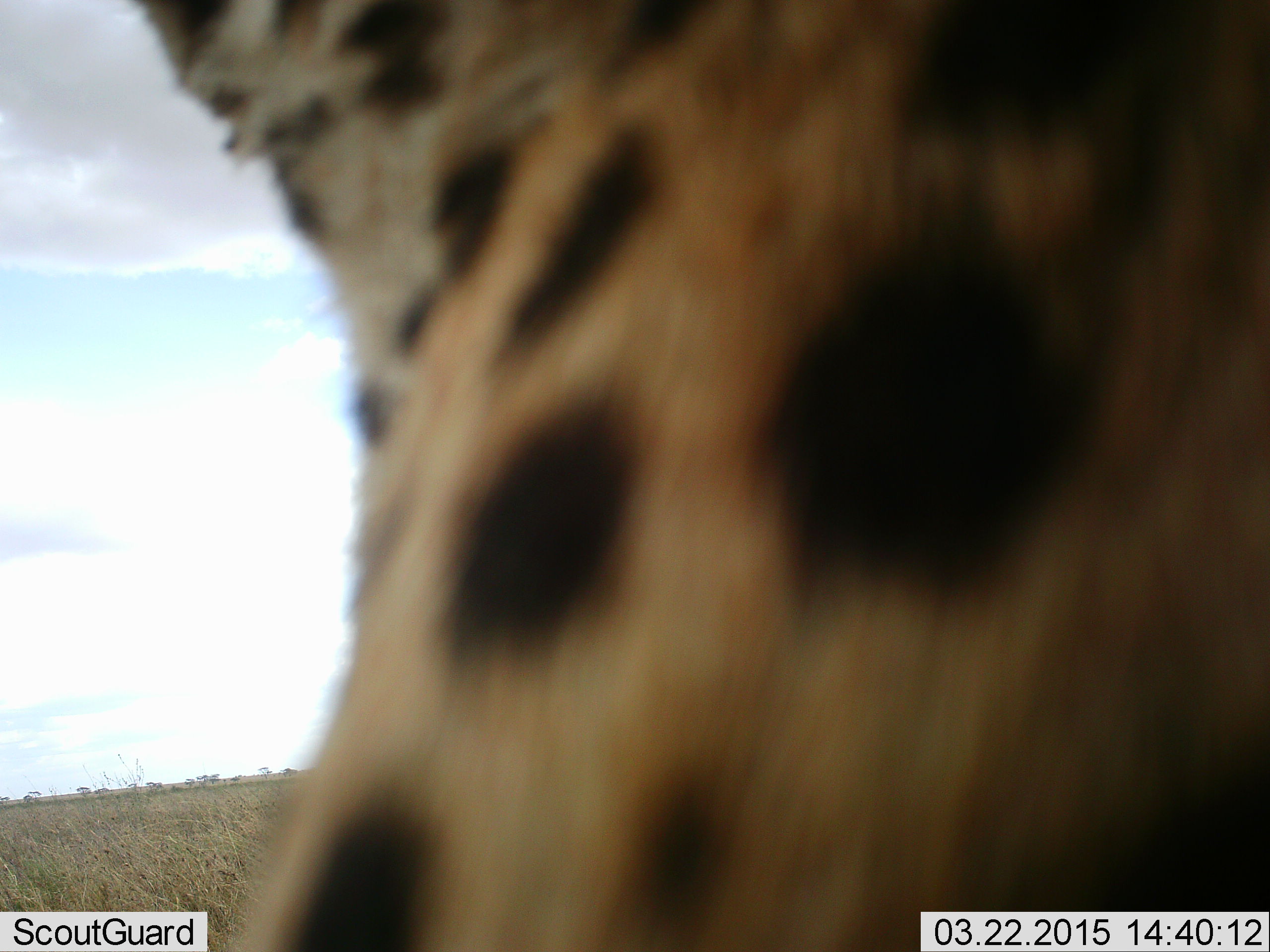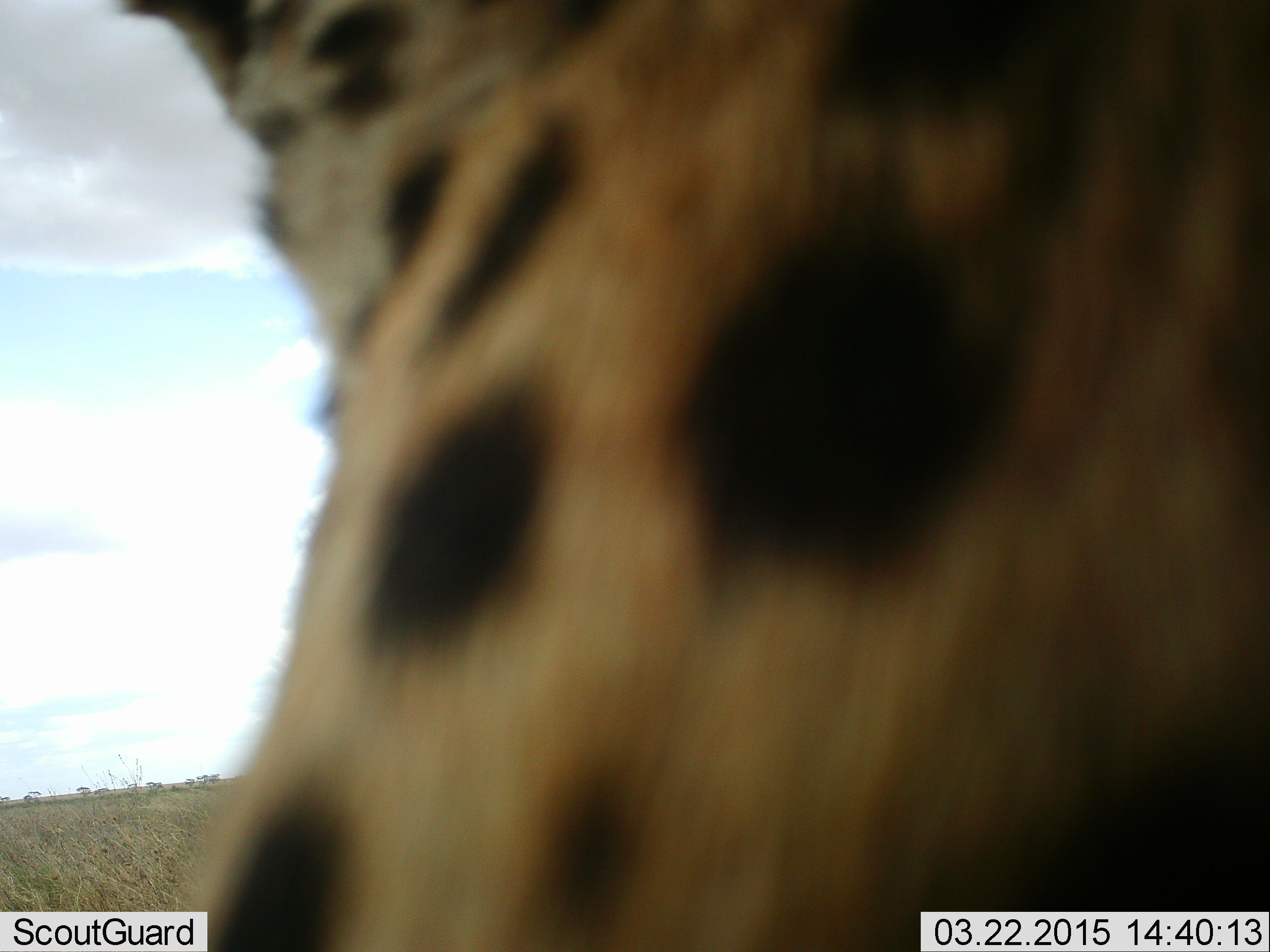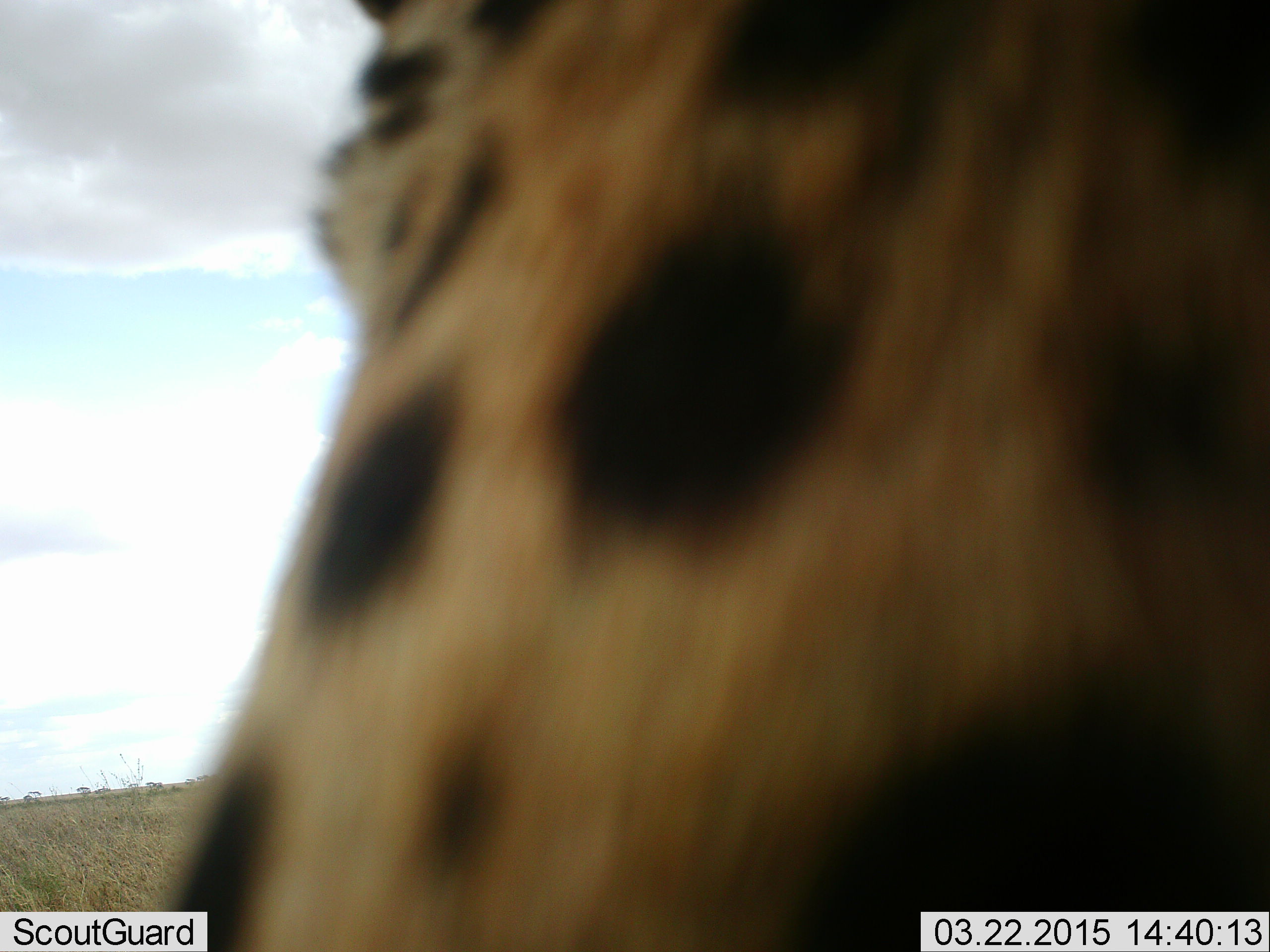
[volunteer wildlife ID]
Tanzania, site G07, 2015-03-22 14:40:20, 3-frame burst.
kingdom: Animalia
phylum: Chordata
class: Mammalia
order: Carnivora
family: Felidae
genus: Acinonyx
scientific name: Acinonyx jubatus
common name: cheetah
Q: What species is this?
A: Cheetah (Acinonyx jubatus).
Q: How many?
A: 1.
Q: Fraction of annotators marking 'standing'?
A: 60%.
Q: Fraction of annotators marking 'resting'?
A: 40%.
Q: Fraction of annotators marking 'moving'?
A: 0%.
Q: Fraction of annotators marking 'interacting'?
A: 0%.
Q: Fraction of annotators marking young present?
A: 0%.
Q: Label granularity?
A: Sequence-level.